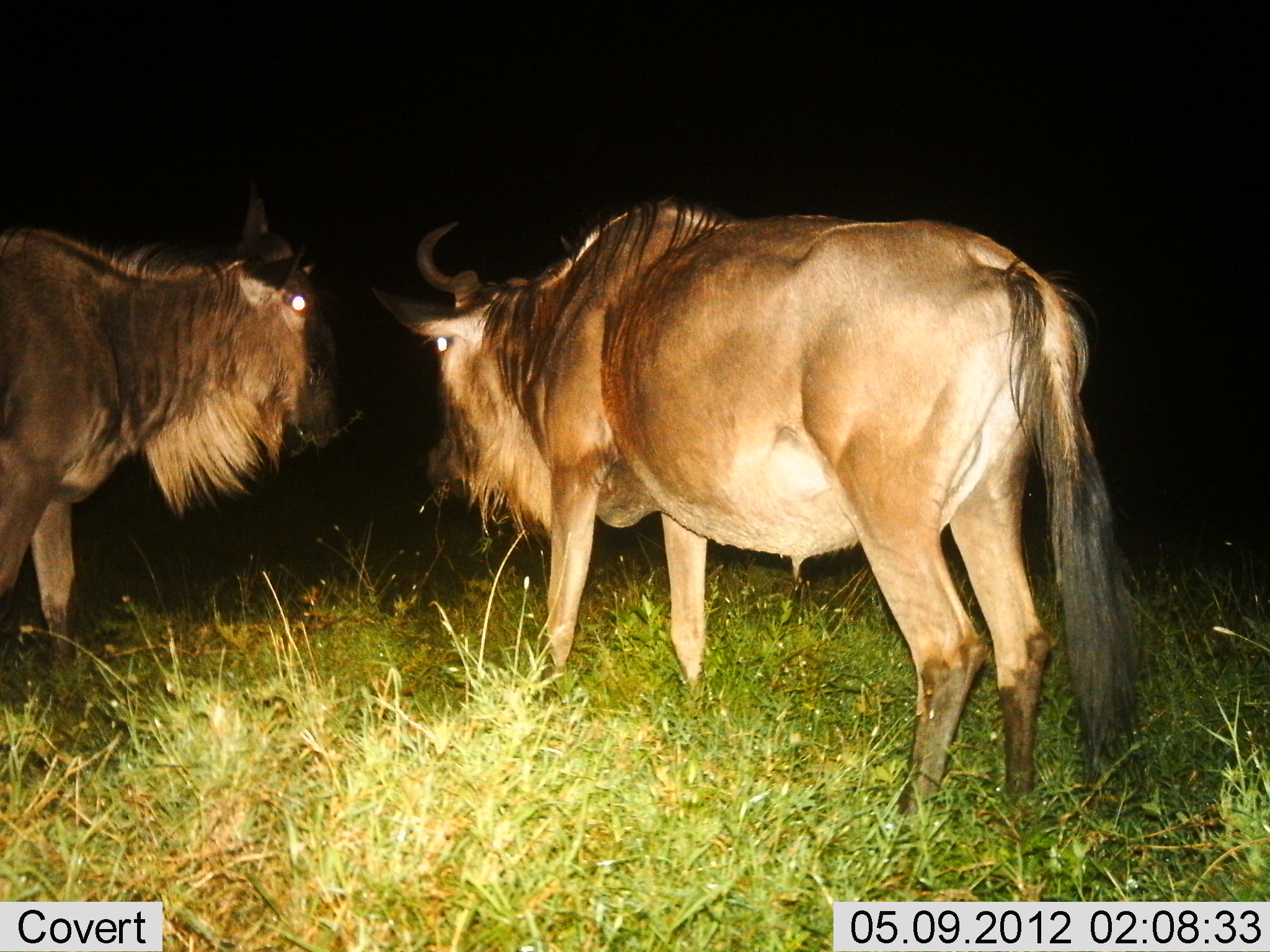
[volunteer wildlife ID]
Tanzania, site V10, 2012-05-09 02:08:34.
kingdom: Animalia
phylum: Chordata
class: Mammalia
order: Artiodactyla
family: Bovidae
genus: Connochaetes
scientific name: Connochaetes taurinus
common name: blue wildebeest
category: wildebeest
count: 2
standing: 100%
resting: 0%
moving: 10%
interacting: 0%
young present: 0%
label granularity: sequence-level